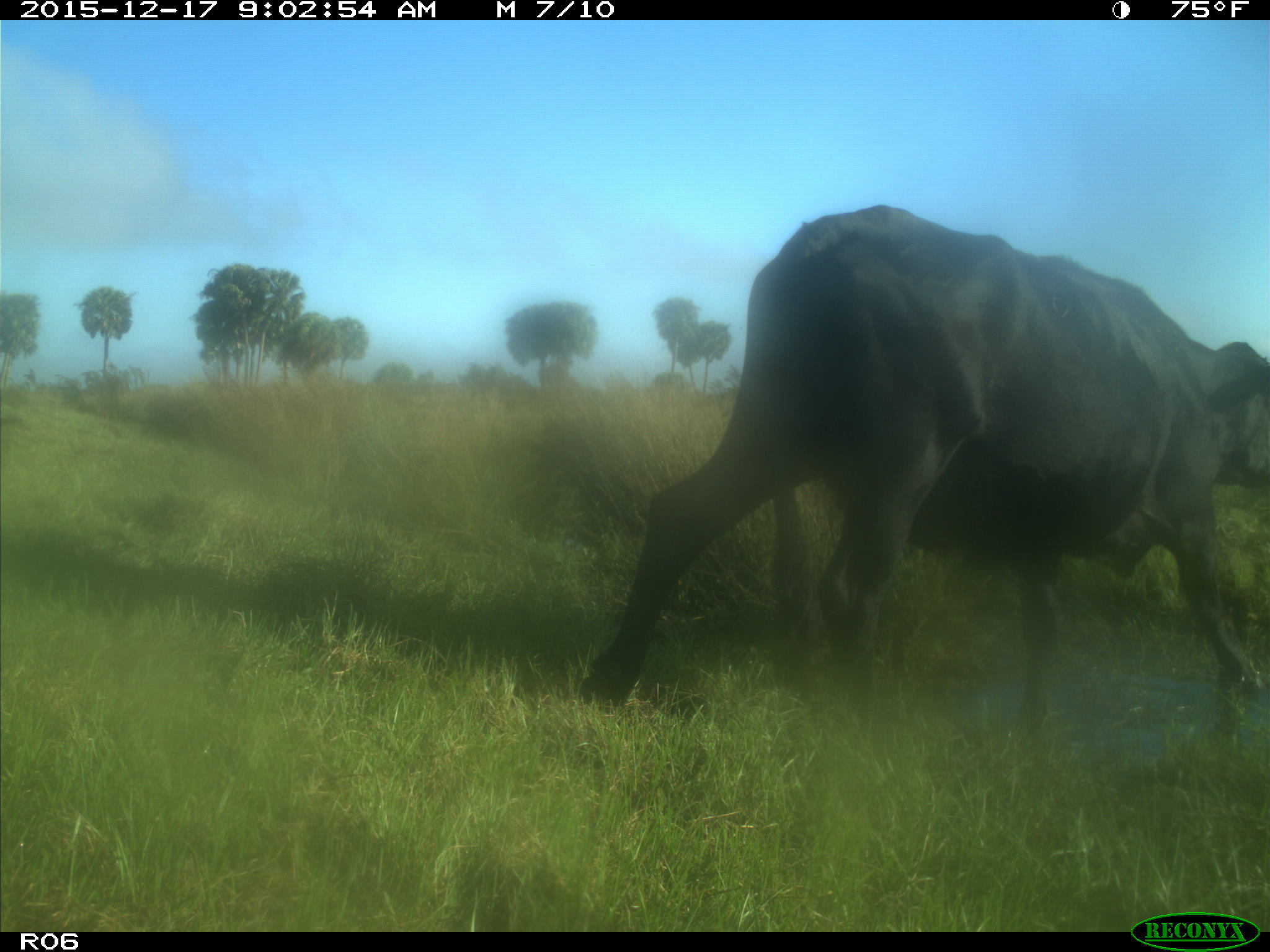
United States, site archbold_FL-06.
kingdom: Animalia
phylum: Chordata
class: Mammalia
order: Artiodactyla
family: Bovidae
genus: Bos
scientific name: Bos taurus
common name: domestic cow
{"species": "Bos taurus (domestic cow)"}